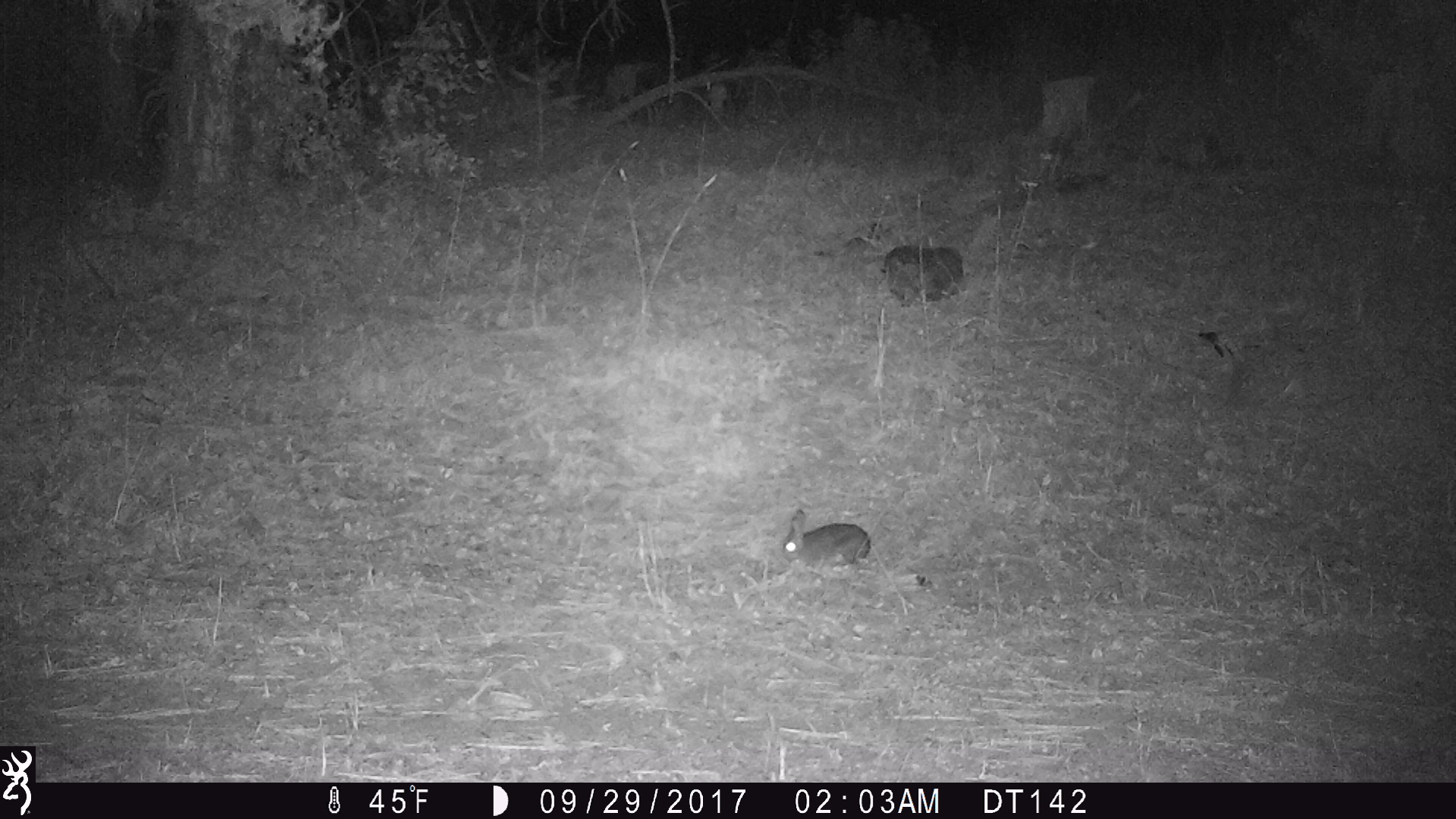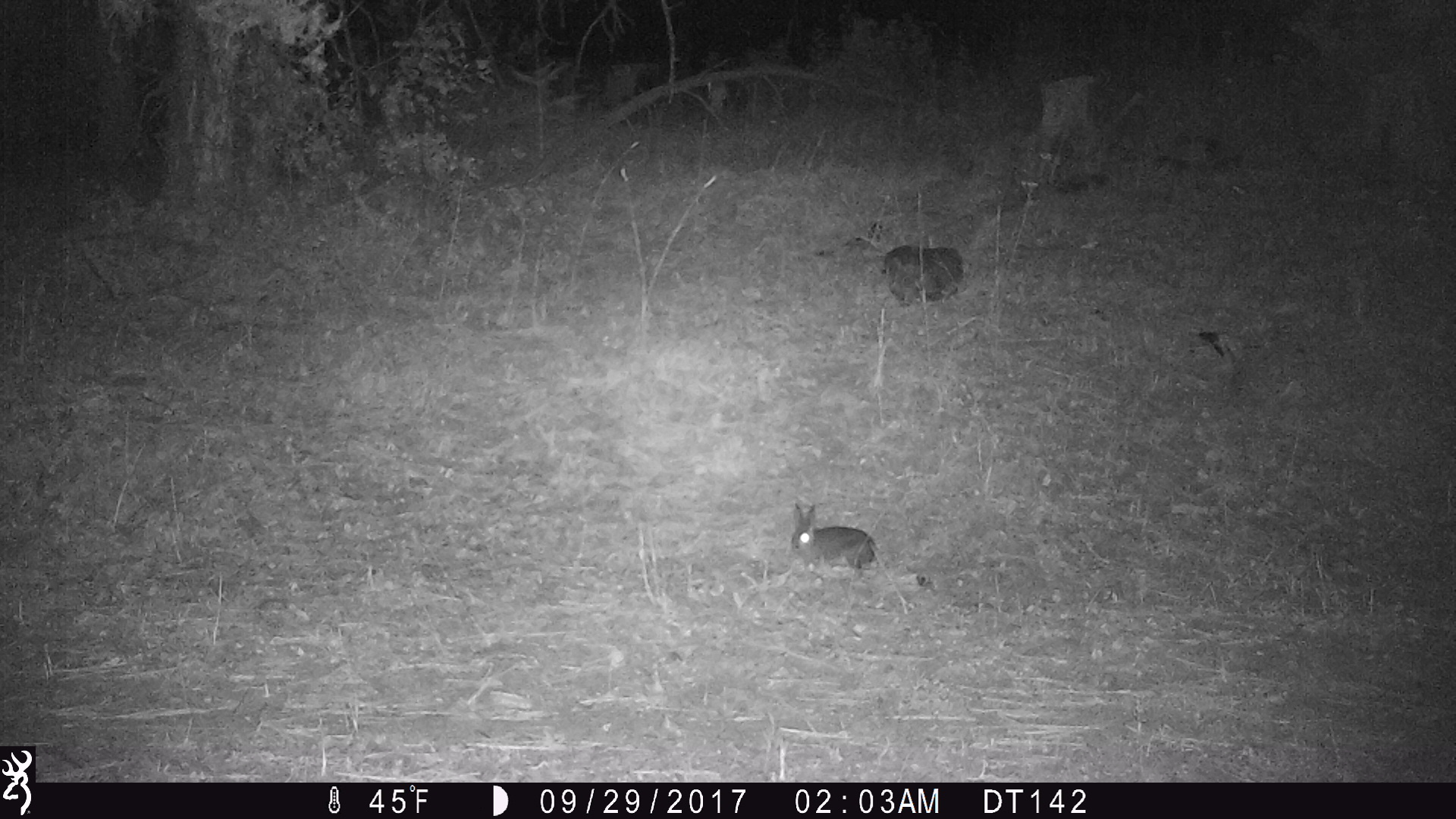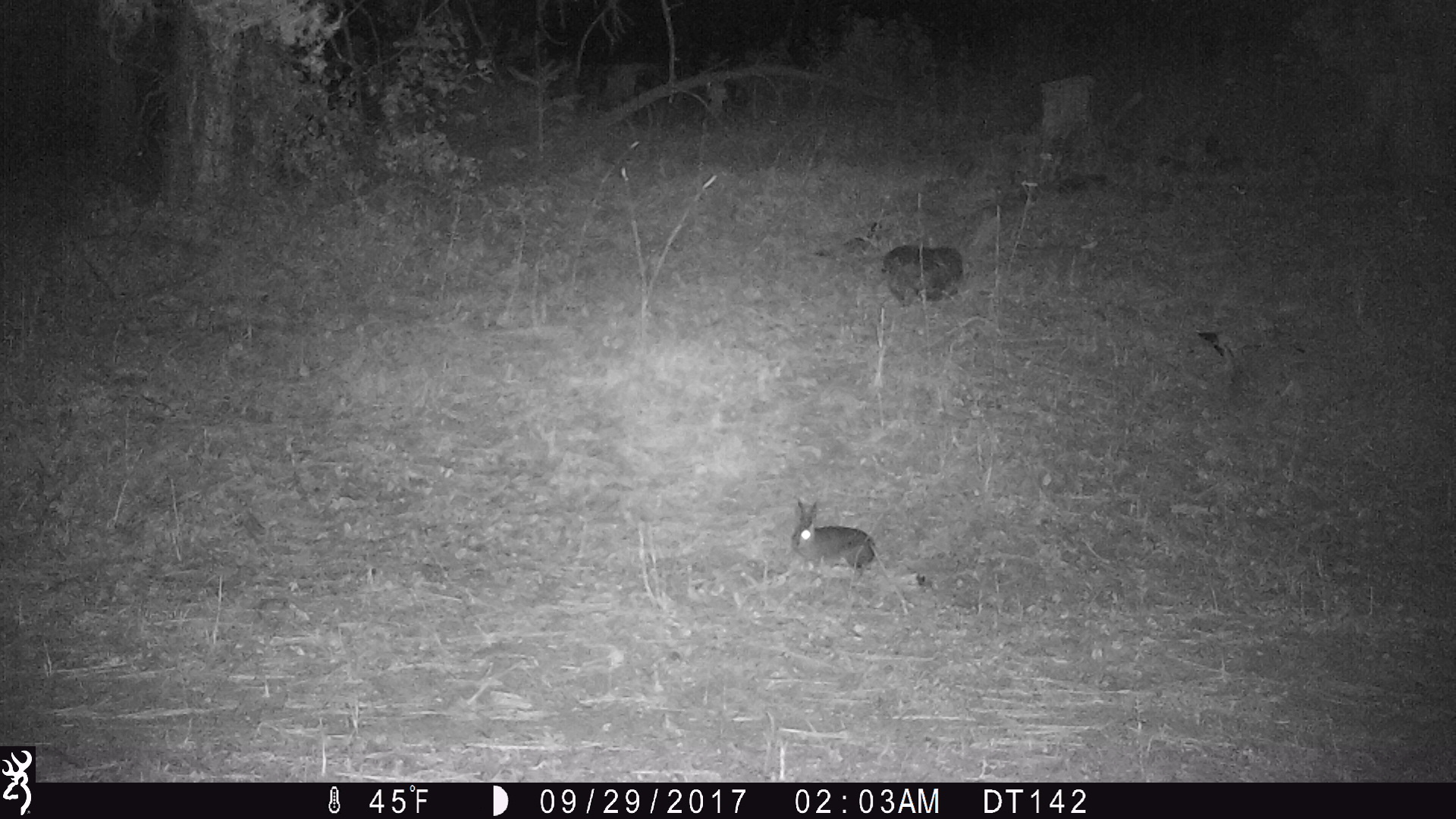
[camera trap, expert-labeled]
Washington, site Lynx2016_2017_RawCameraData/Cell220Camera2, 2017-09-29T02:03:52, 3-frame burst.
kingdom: Animalia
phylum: Chordata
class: Mammalia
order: Lagomorpha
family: Leporidae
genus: Lepus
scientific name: Lepus americanus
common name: snowshoe hare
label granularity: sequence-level